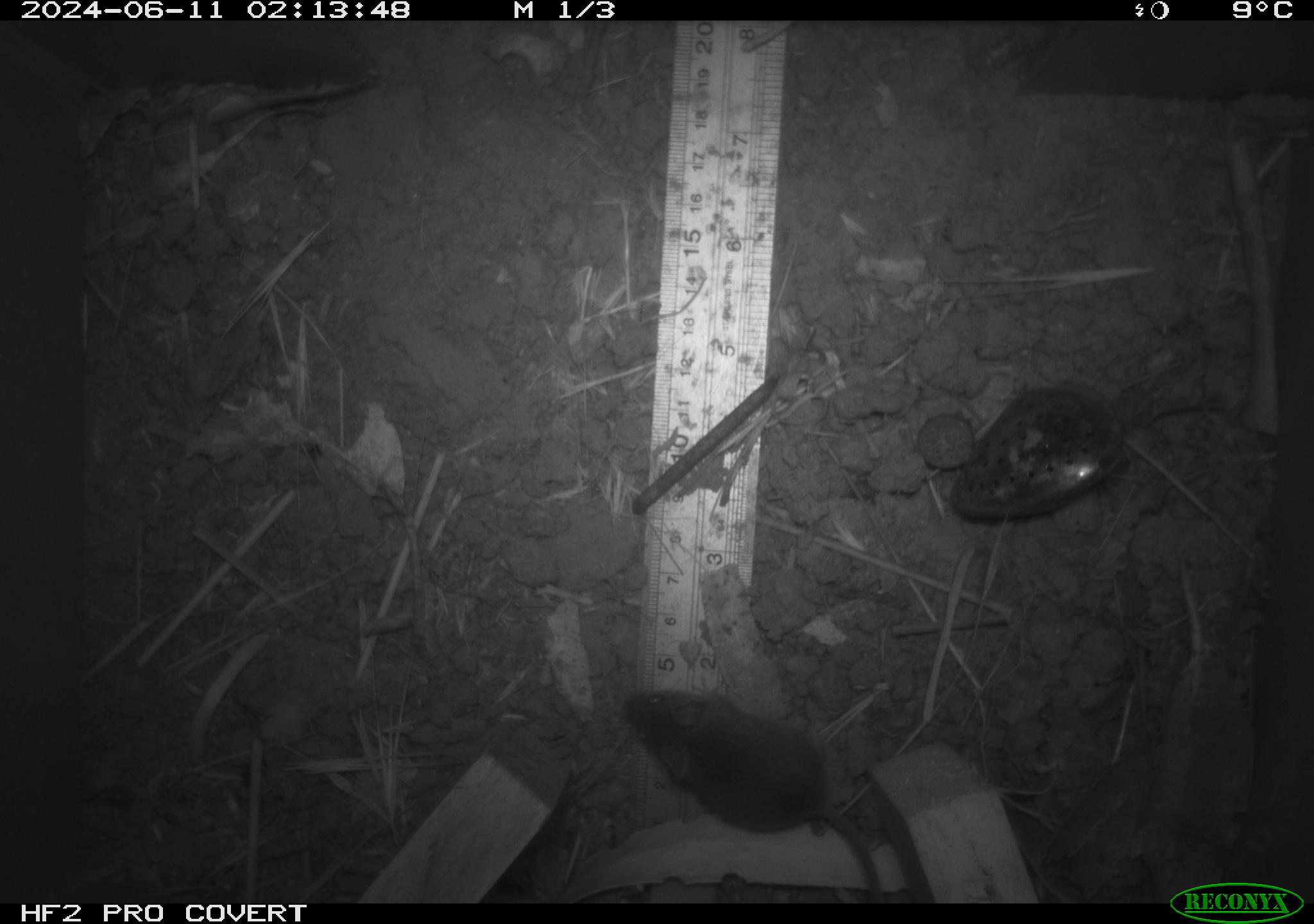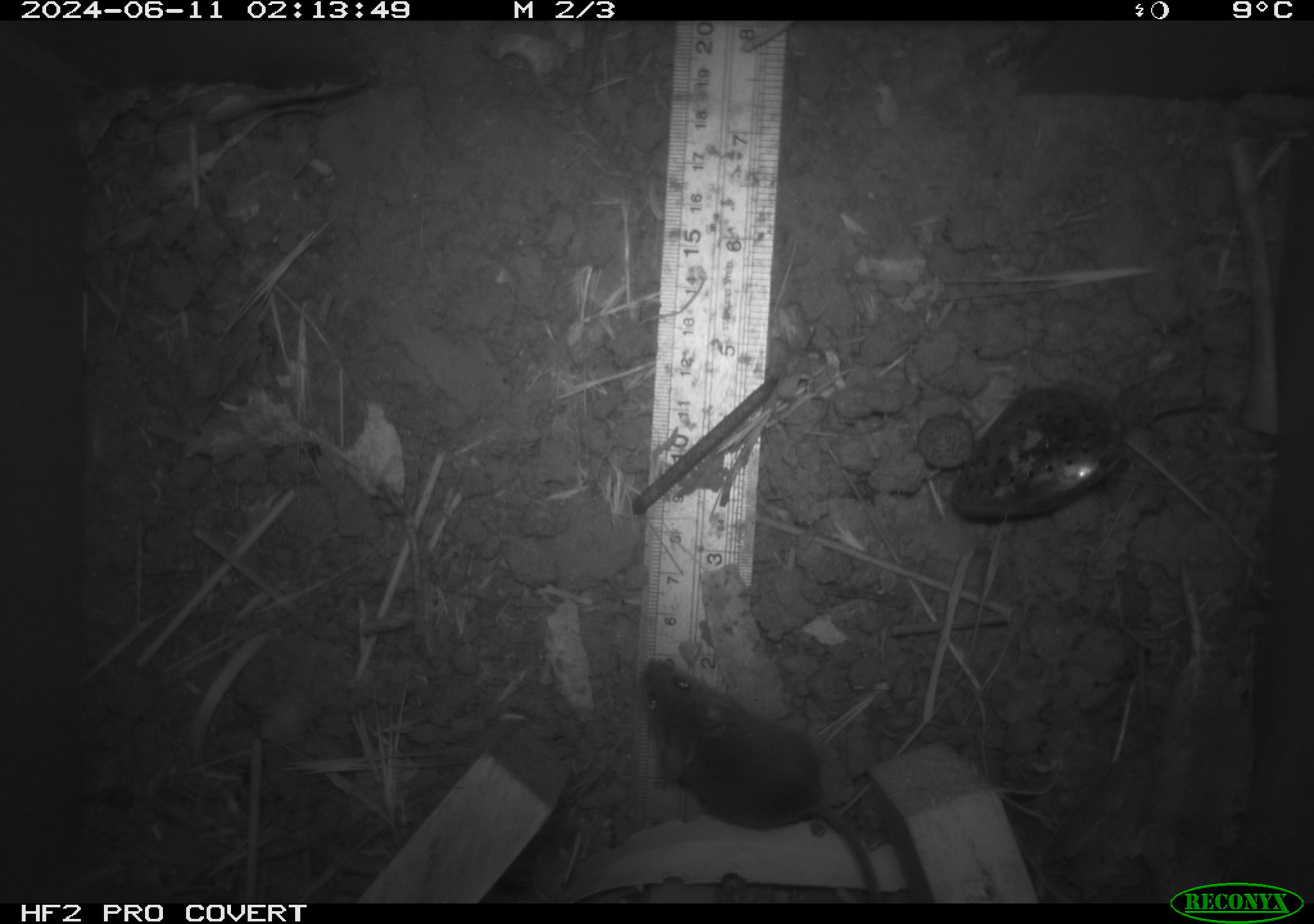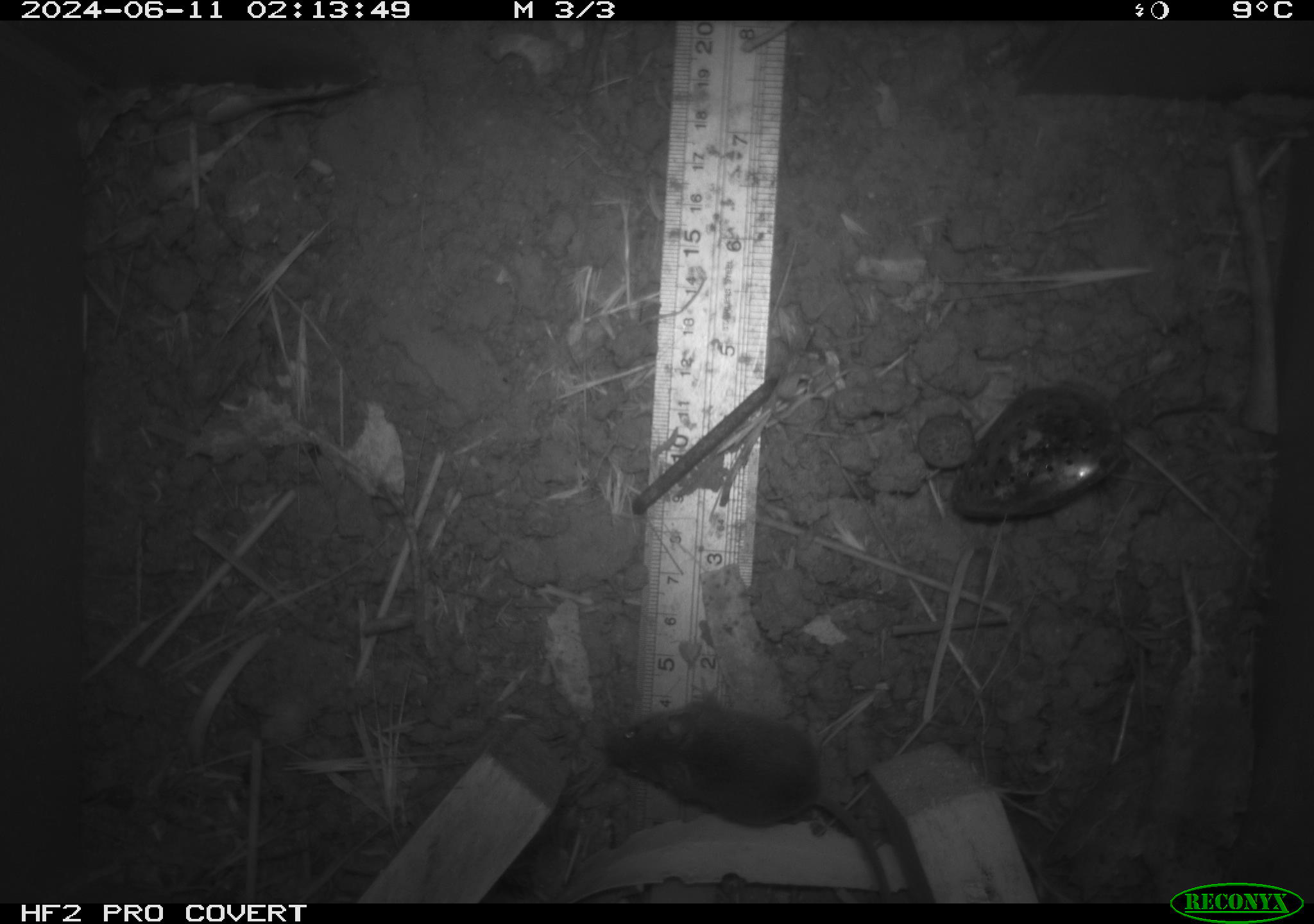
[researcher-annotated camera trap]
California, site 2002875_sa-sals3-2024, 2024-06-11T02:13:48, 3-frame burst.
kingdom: Animalia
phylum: Chordata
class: Mammalia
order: Rodentia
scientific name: Rodentia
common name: mouse species